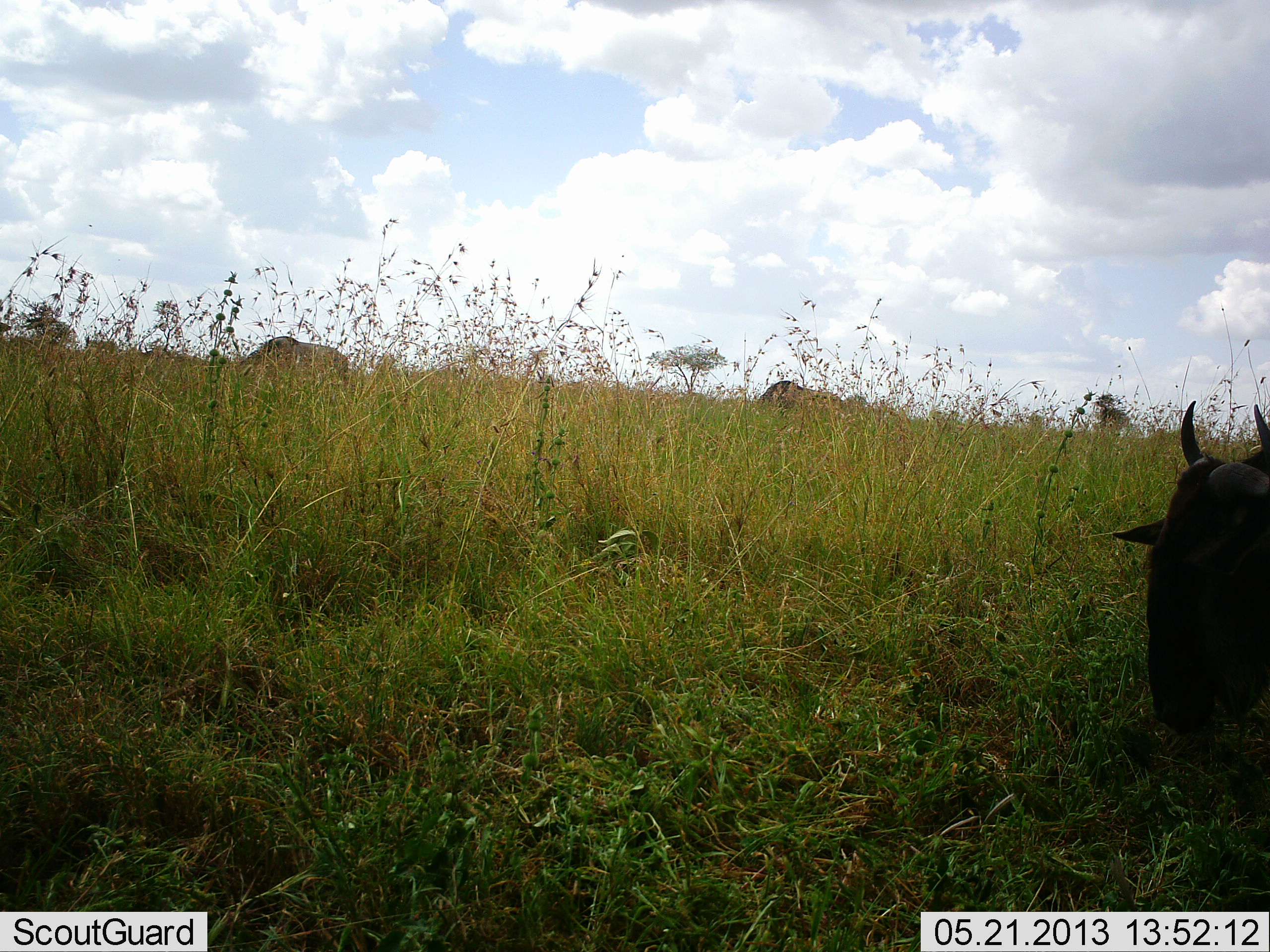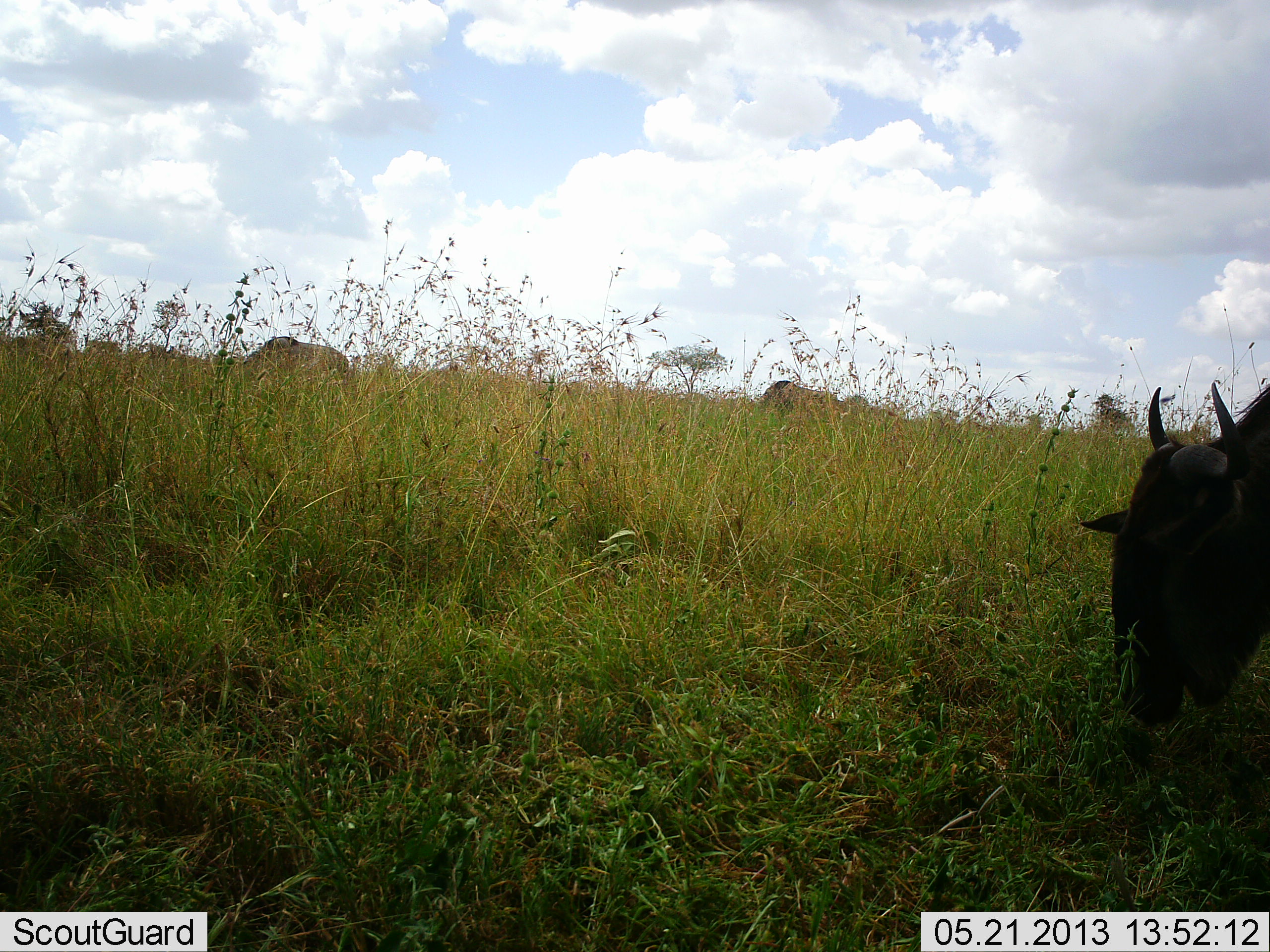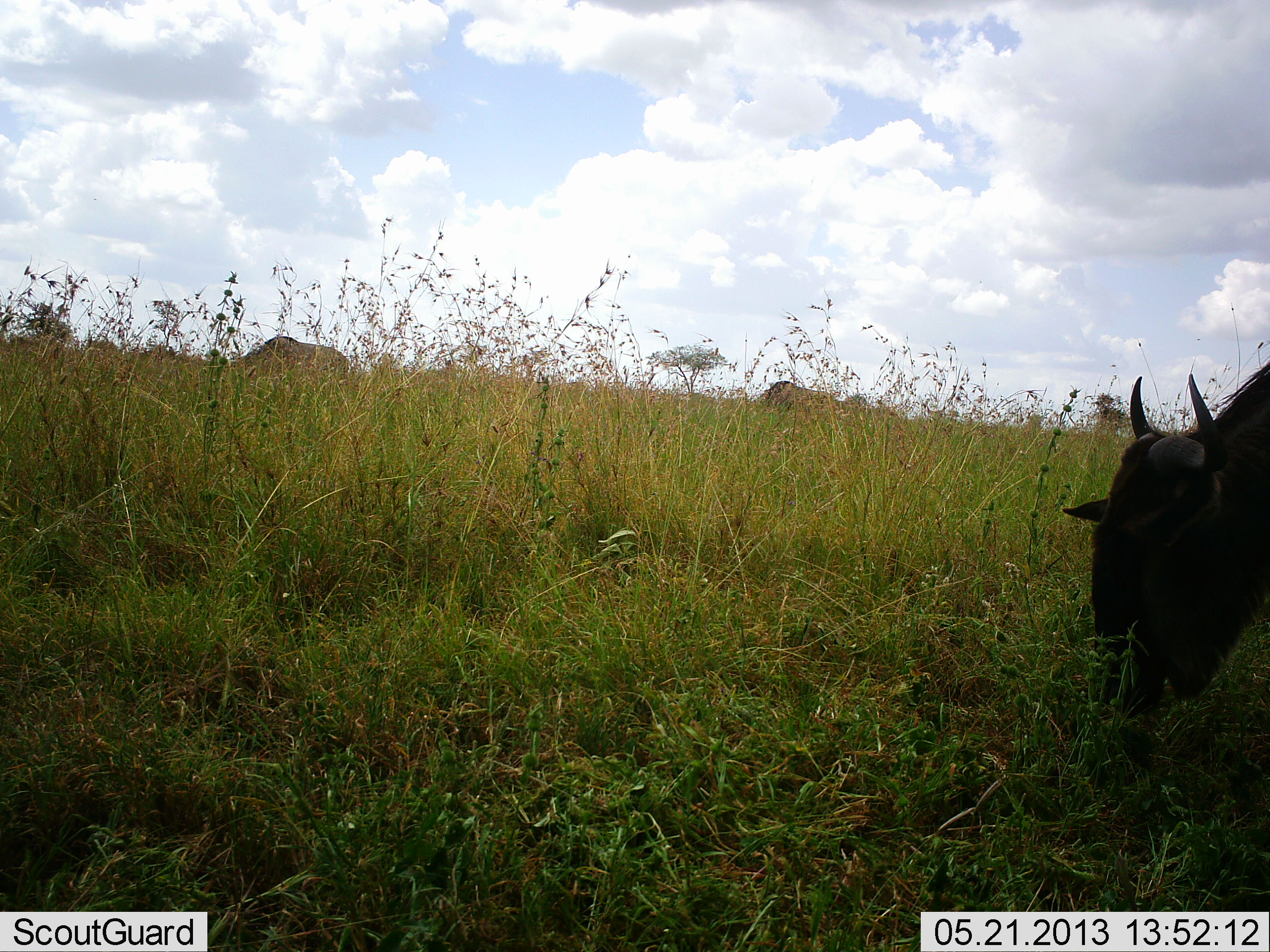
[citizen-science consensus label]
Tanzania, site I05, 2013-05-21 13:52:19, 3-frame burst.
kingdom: Animalia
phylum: Chordata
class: Mammalia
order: Artiodactyla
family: Bovidae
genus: Connochaetes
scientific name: Connochaetes taurinus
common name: blue wildebeest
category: wildebeest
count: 3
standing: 31%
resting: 0%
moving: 6%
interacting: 0%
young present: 0%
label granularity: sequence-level